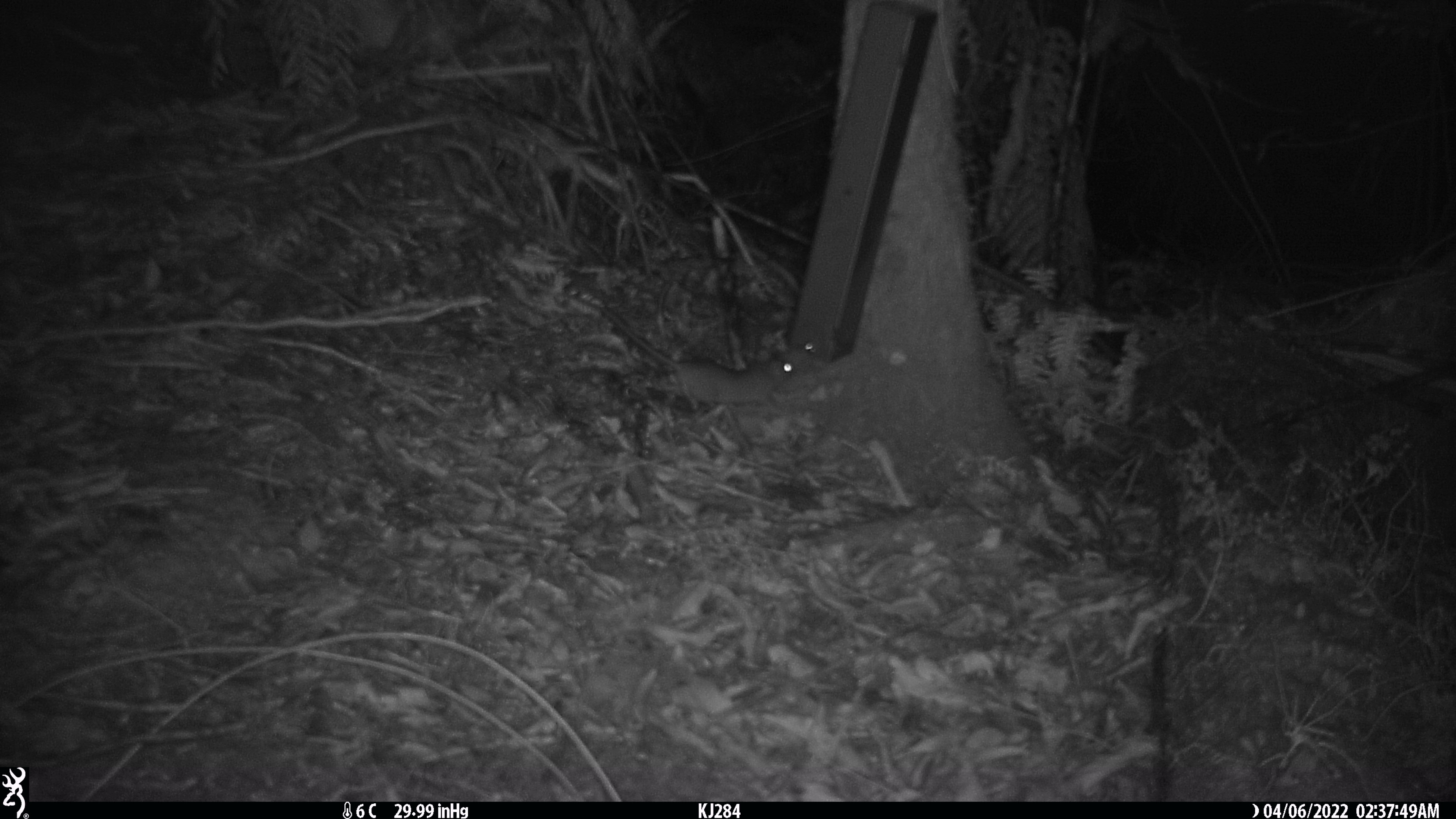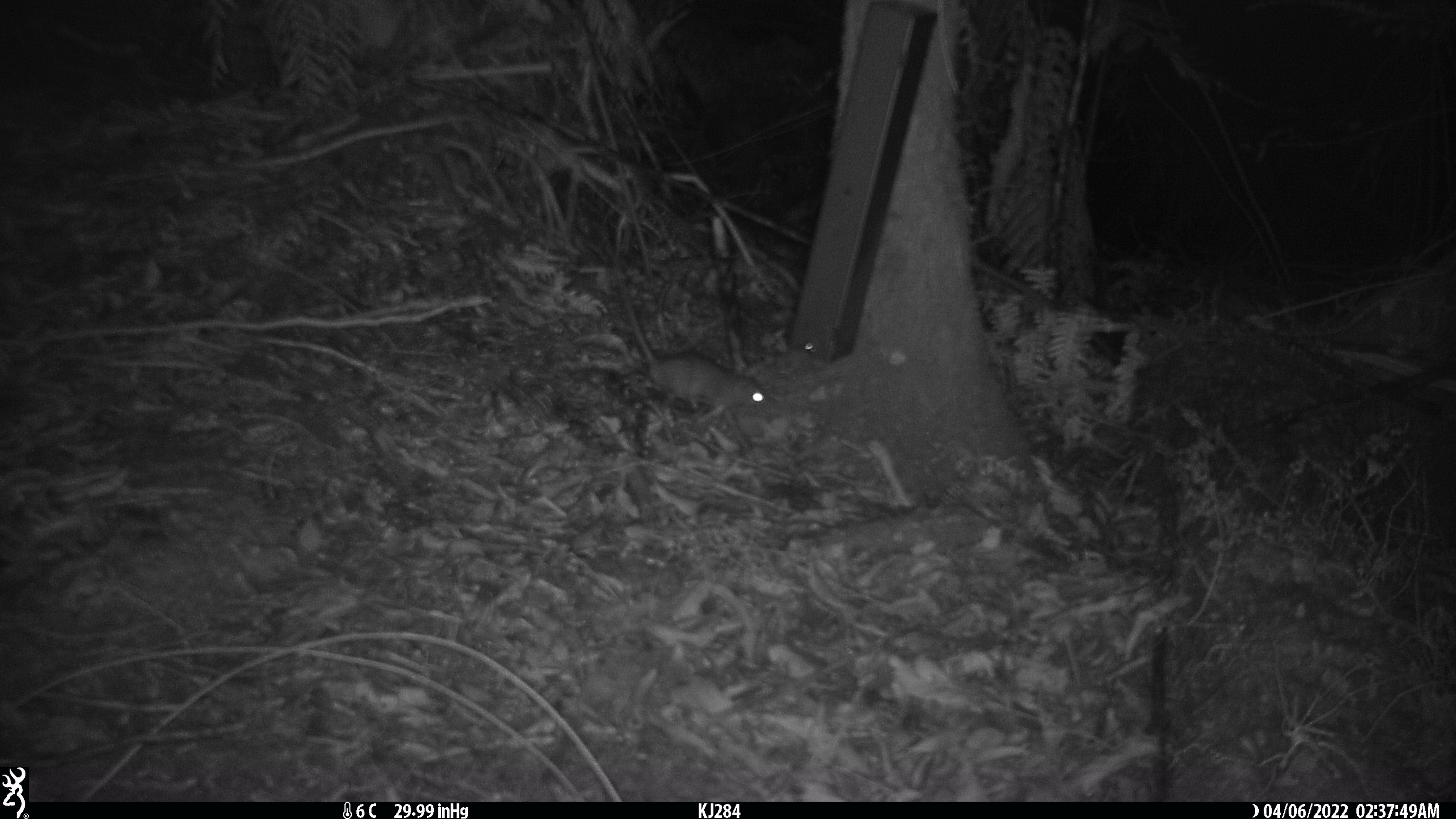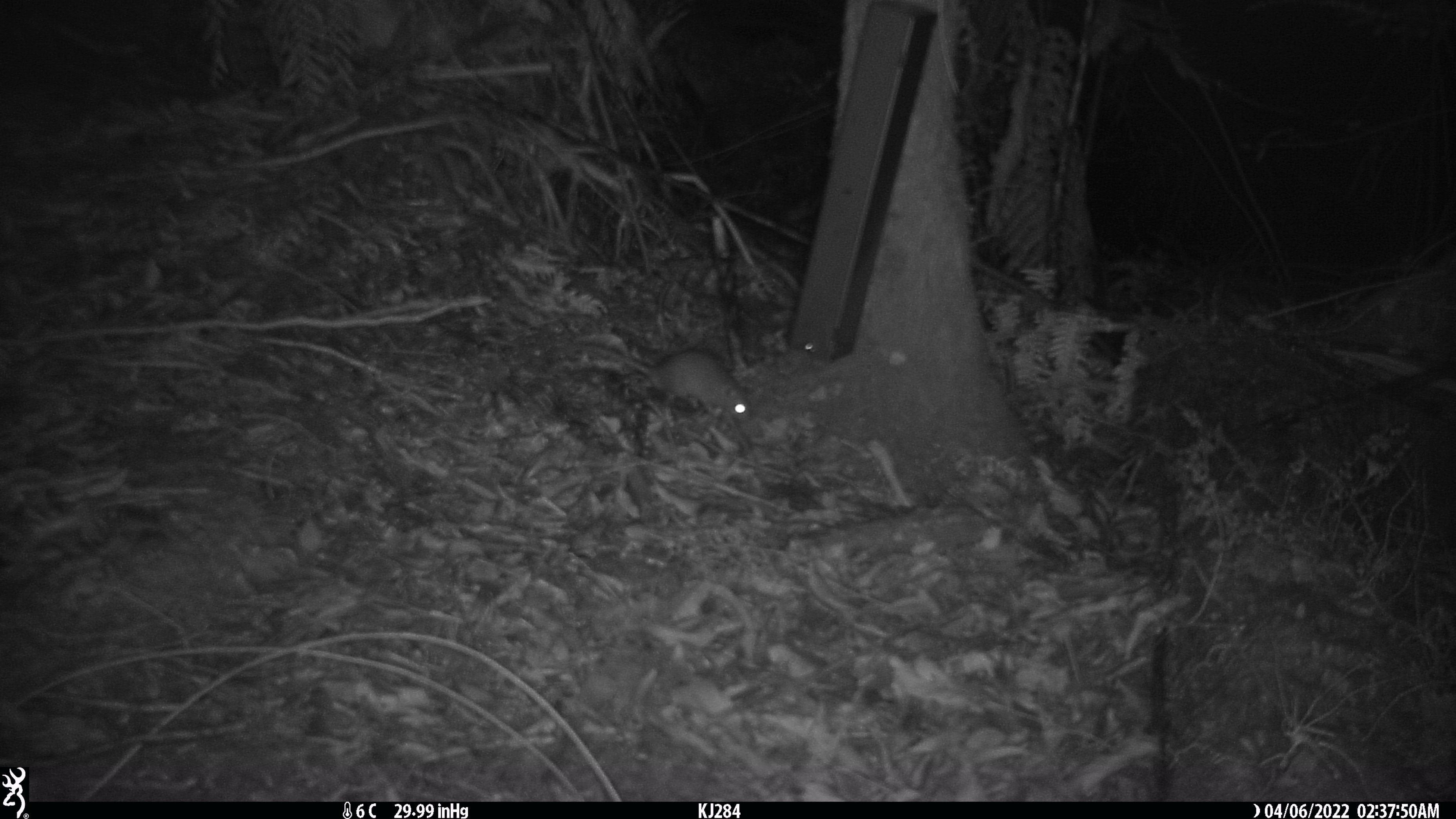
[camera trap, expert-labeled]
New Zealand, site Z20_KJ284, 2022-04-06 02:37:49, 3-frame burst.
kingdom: Animalia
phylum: Chordata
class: Mammalia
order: Rodentia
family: Muridae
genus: Rattus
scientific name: Rattus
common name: rat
Rat (Rattus).